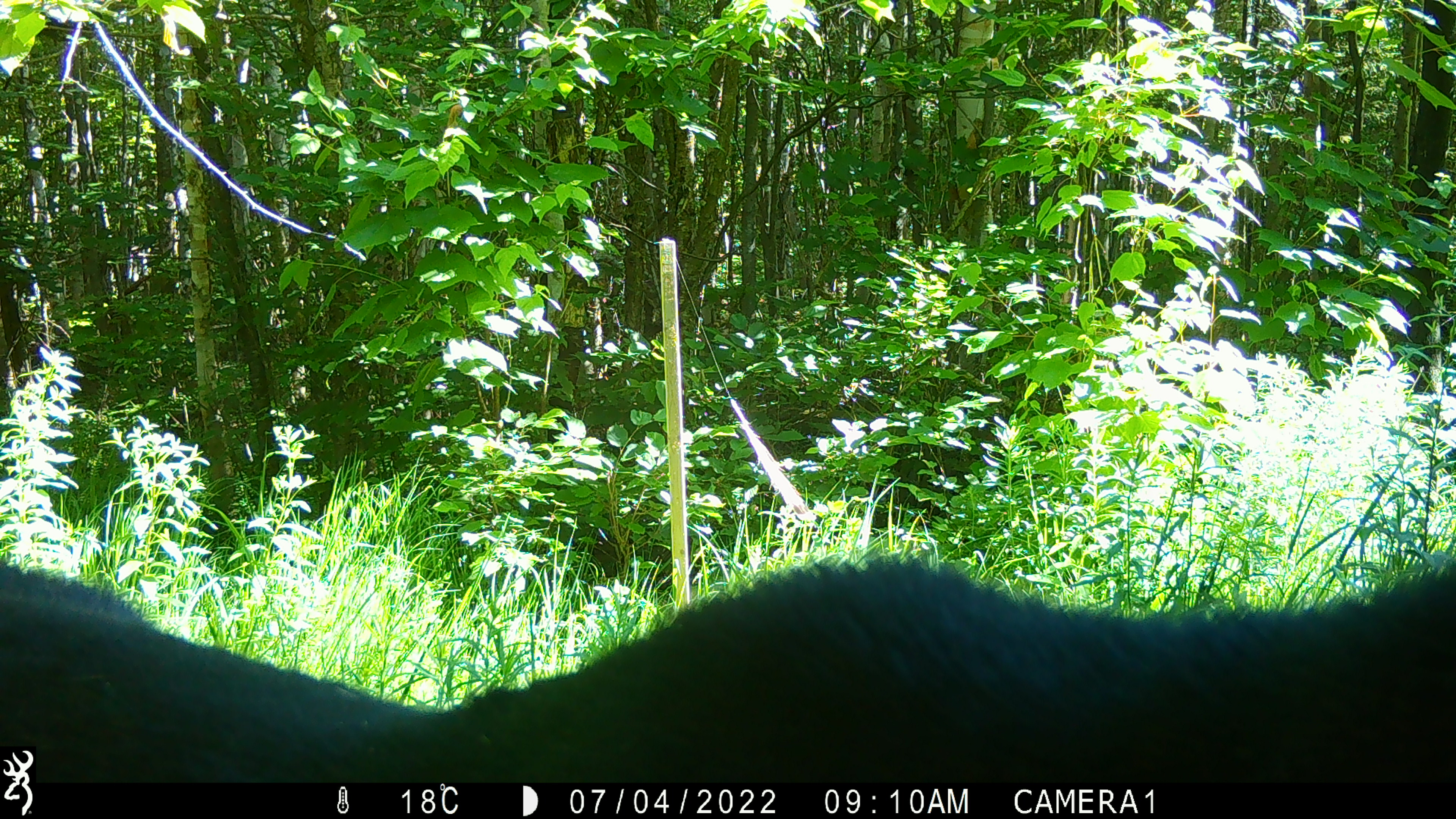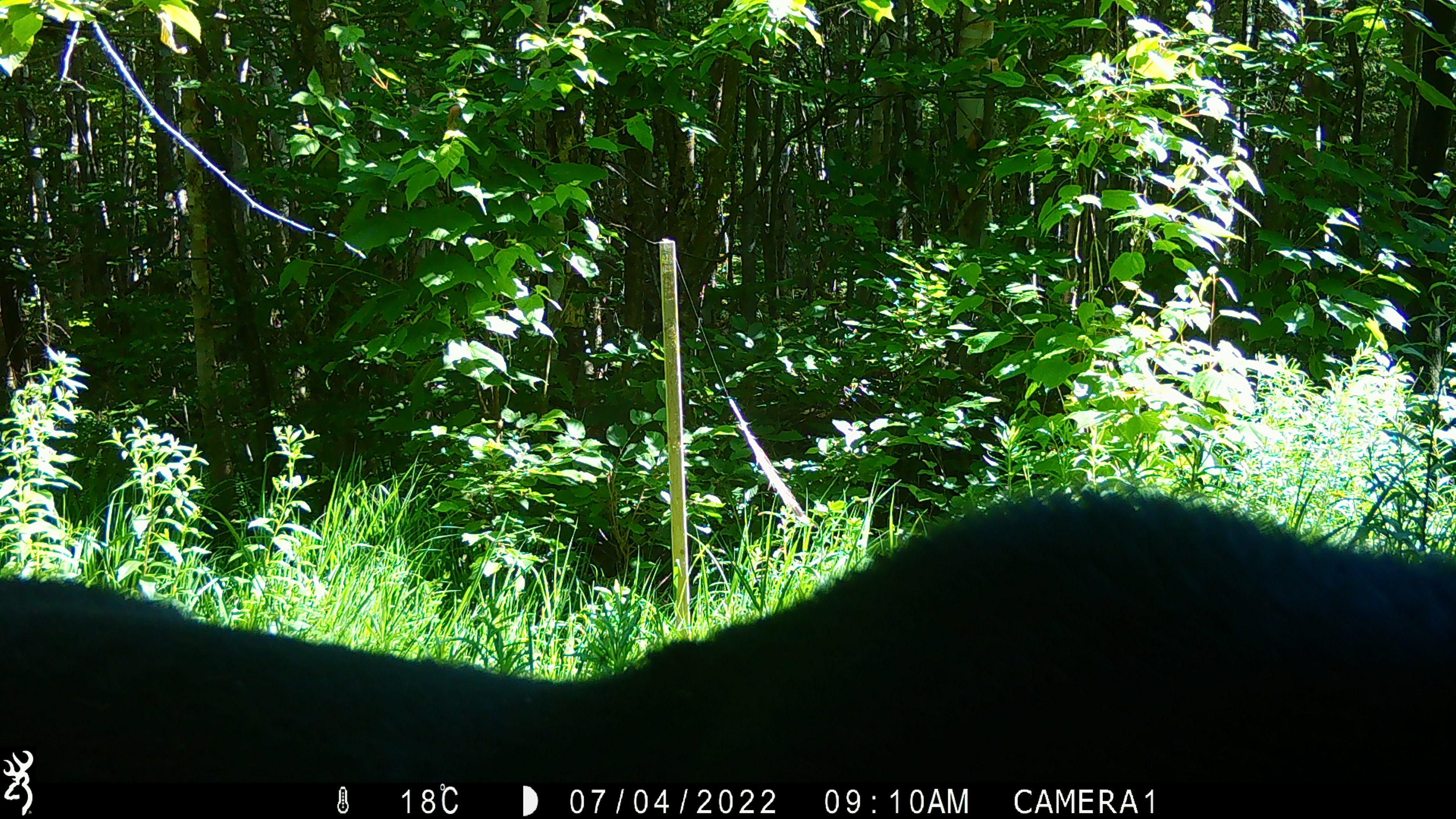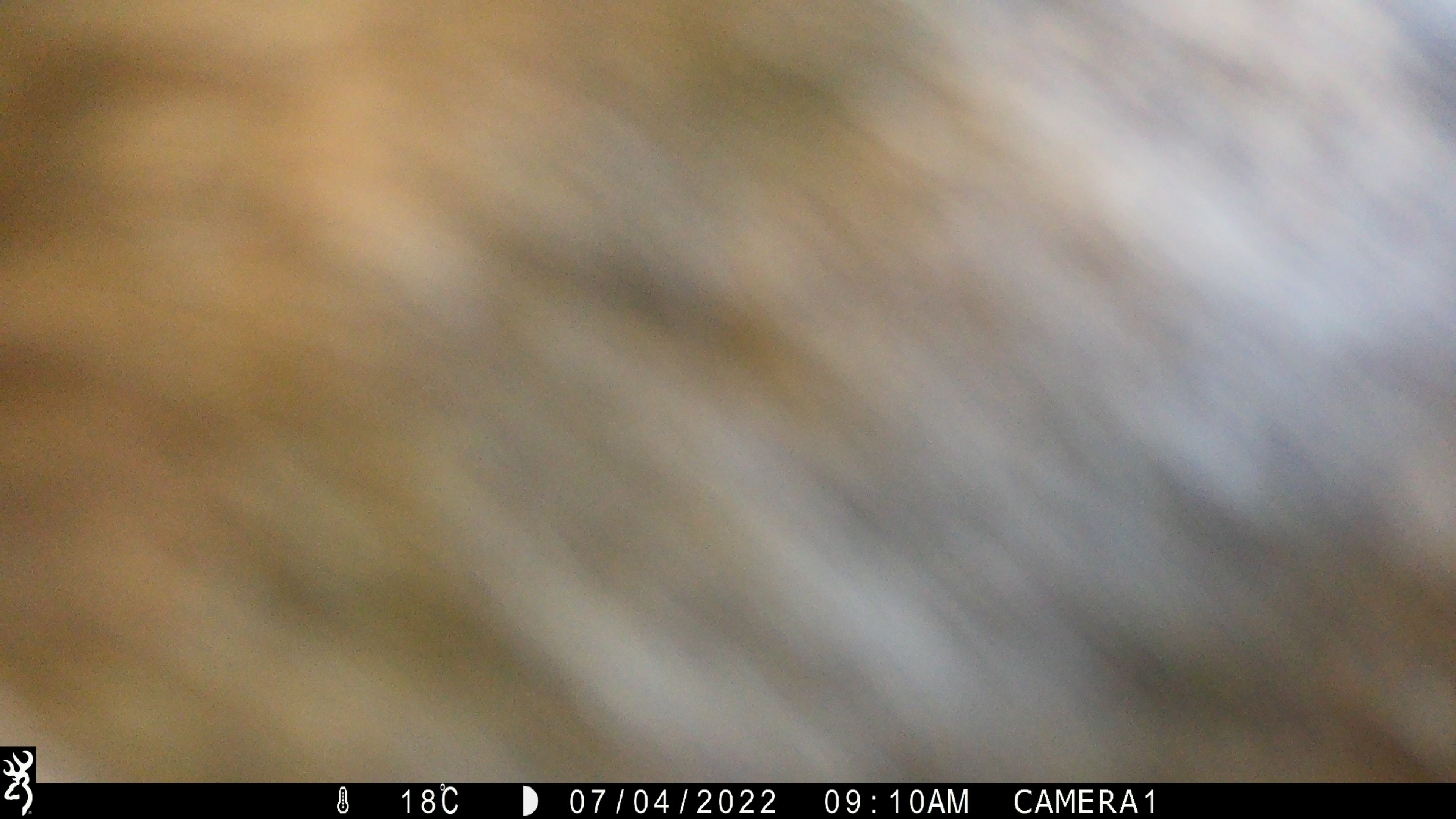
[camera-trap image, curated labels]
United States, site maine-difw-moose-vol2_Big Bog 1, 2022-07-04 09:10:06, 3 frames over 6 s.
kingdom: Animalia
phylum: Chordata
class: Mammalia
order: Artiodactyla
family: Cervidae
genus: Alces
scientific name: Alces alces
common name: moose